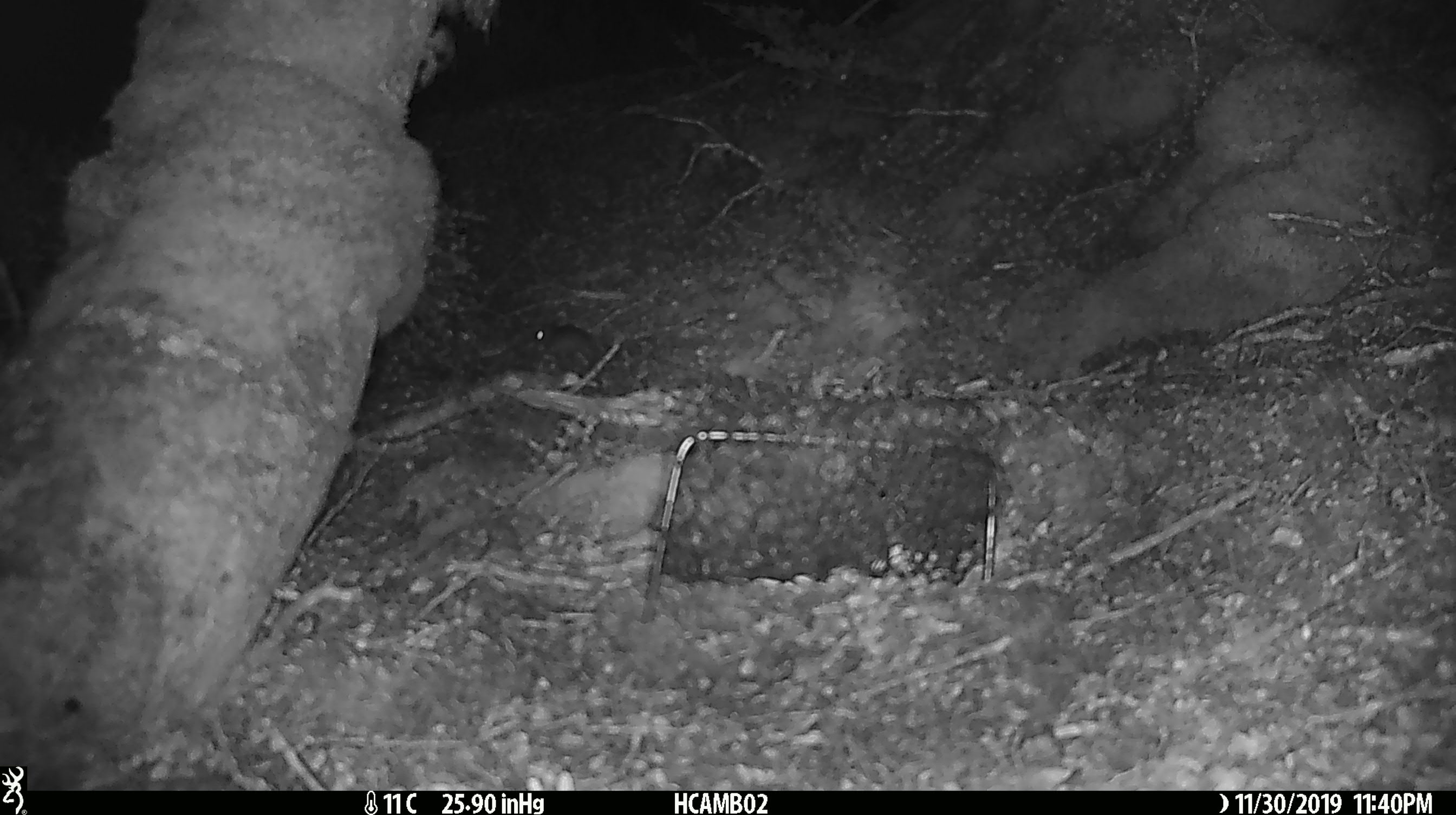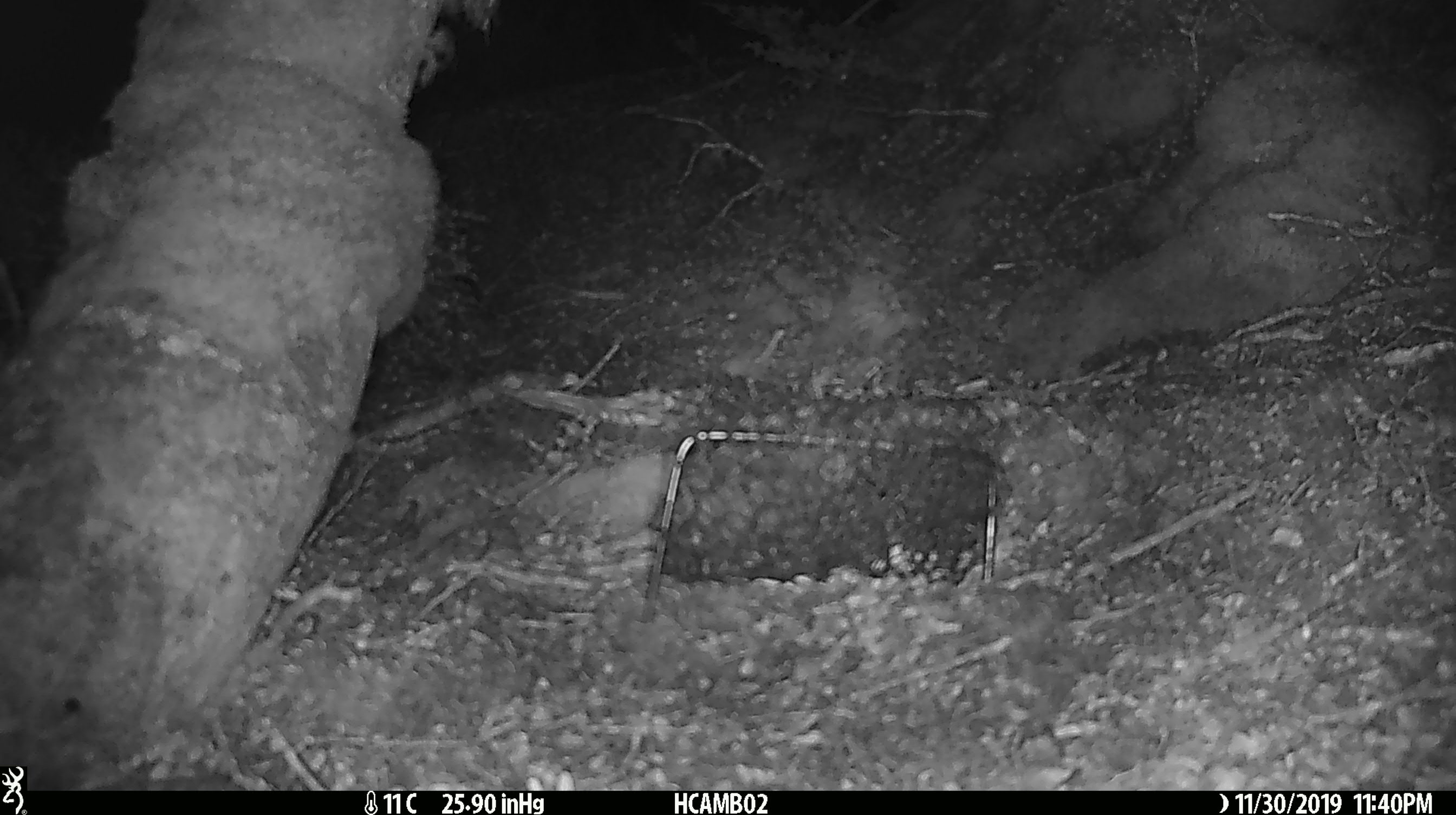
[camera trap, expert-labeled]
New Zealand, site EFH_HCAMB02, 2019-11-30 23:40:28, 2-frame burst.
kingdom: Animalia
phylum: Chordata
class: Mammalia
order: Rodentia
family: Muridae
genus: Mus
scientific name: Mus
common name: mouse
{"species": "mouse (Mus)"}